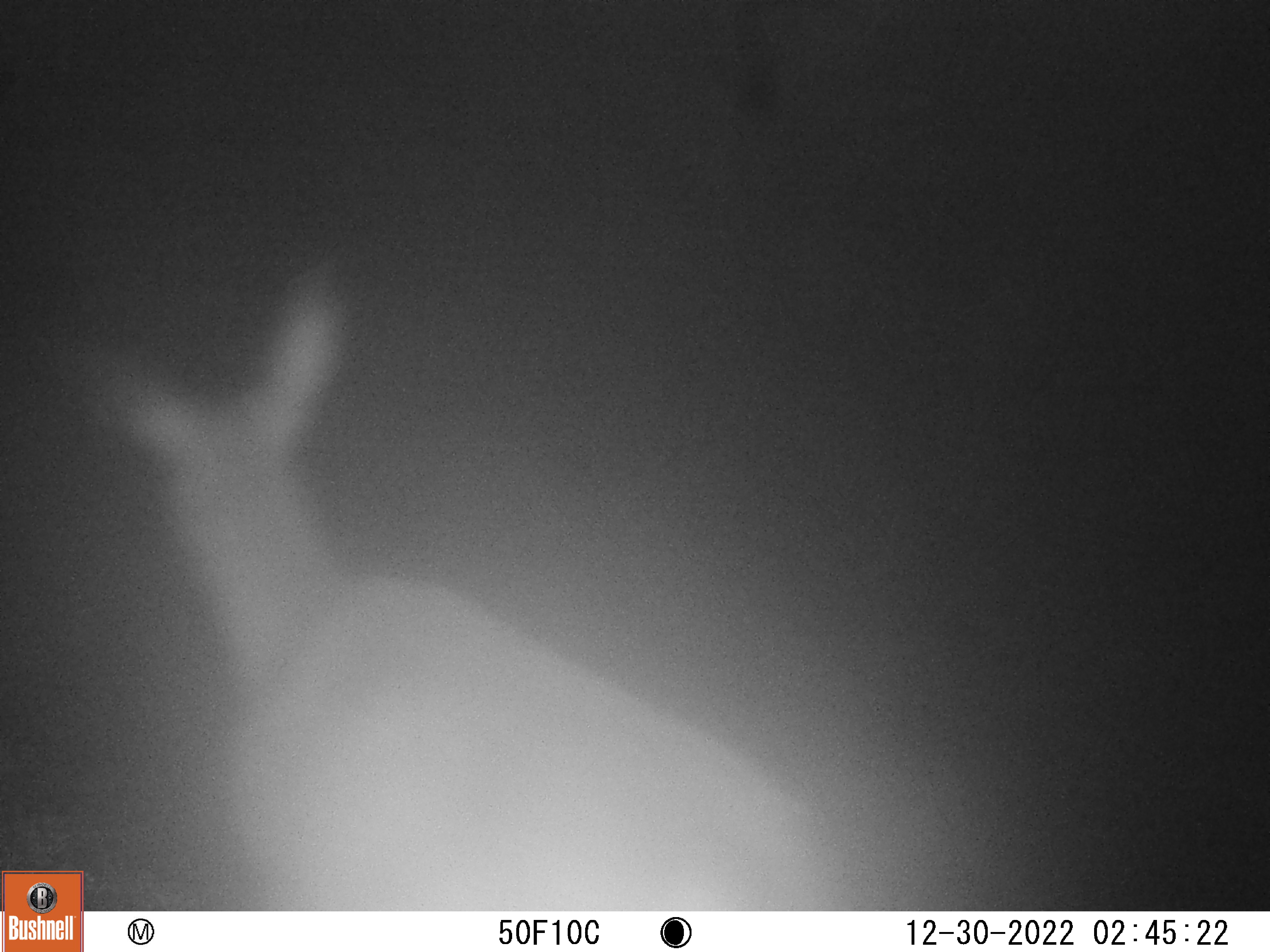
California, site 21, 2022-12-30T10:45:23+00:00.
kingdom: Animalia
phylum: Chordata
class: Mammalia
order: Artiodactyla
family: Cervidae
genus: Odocoileus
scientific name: Odocoileus hemionus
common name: mule deer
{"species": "mule deer (Odocoileus hemionus)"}